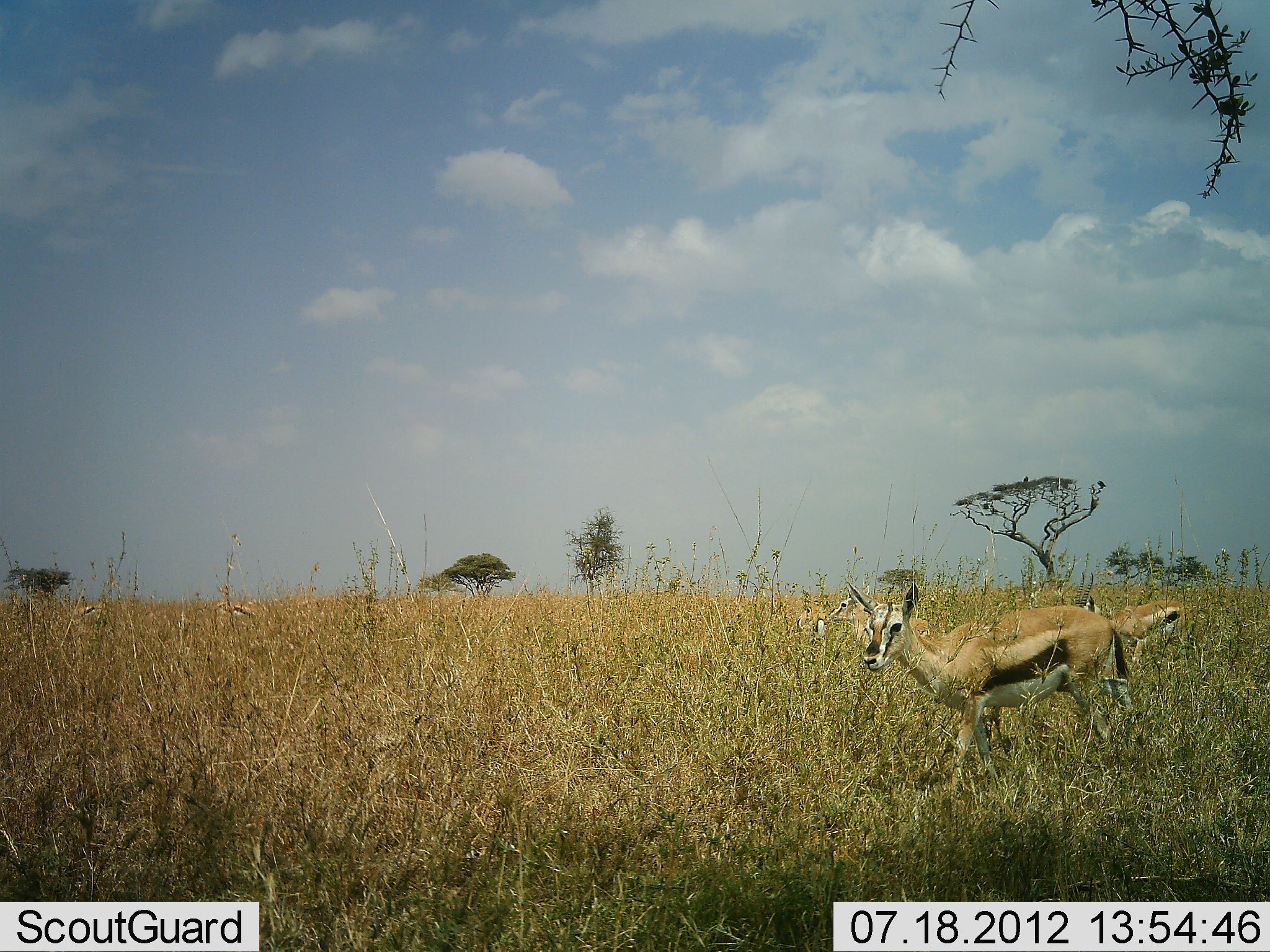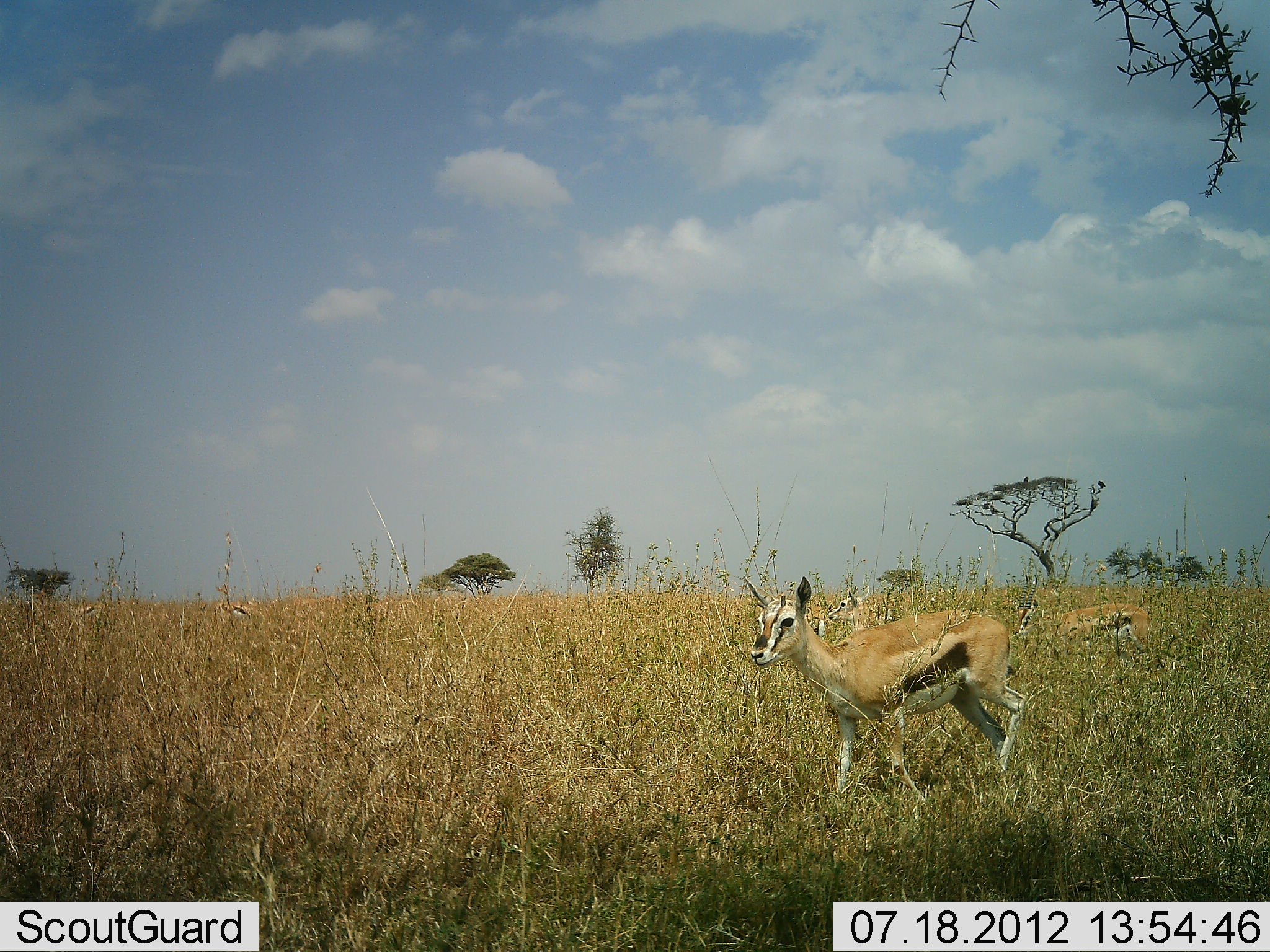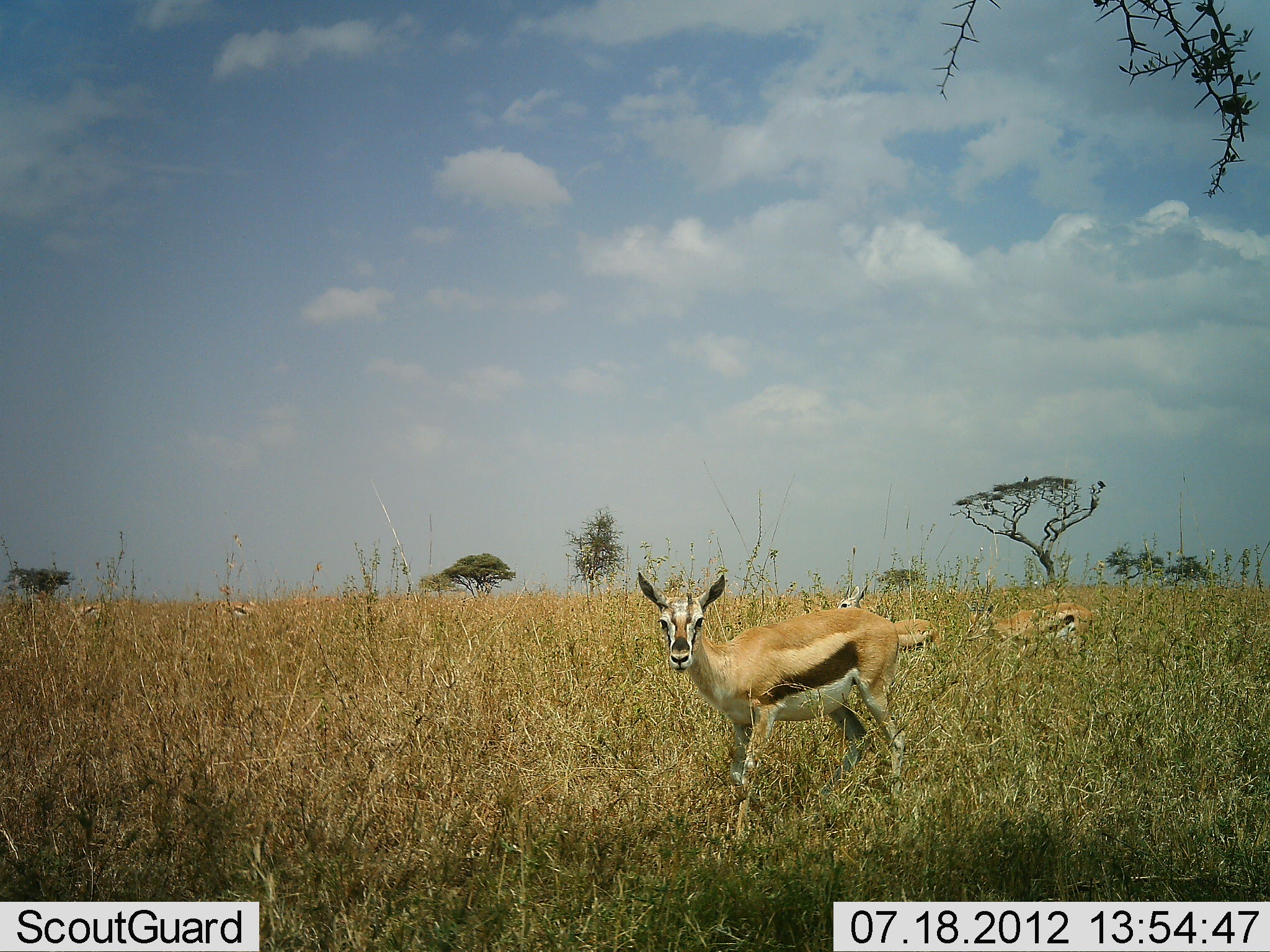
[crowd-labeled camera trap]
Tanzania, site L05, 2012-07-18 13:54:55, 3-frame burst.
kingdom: Animalia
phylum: Chordata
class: Mammalia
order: Artiodactyla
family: Bovidae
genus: Eudorcas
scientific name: Eudorcas thomsonii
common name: thomson's gazelle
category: gazellethomsons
Gazellethomsons (thomson's gazelle) (Eudorcas thomsonii), count 4. Behavior (volunteer vote fractions): standing 60%, resting 0%, moving 50%, interacting 0%. Young present (vote fraction): 0%. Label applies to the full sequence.